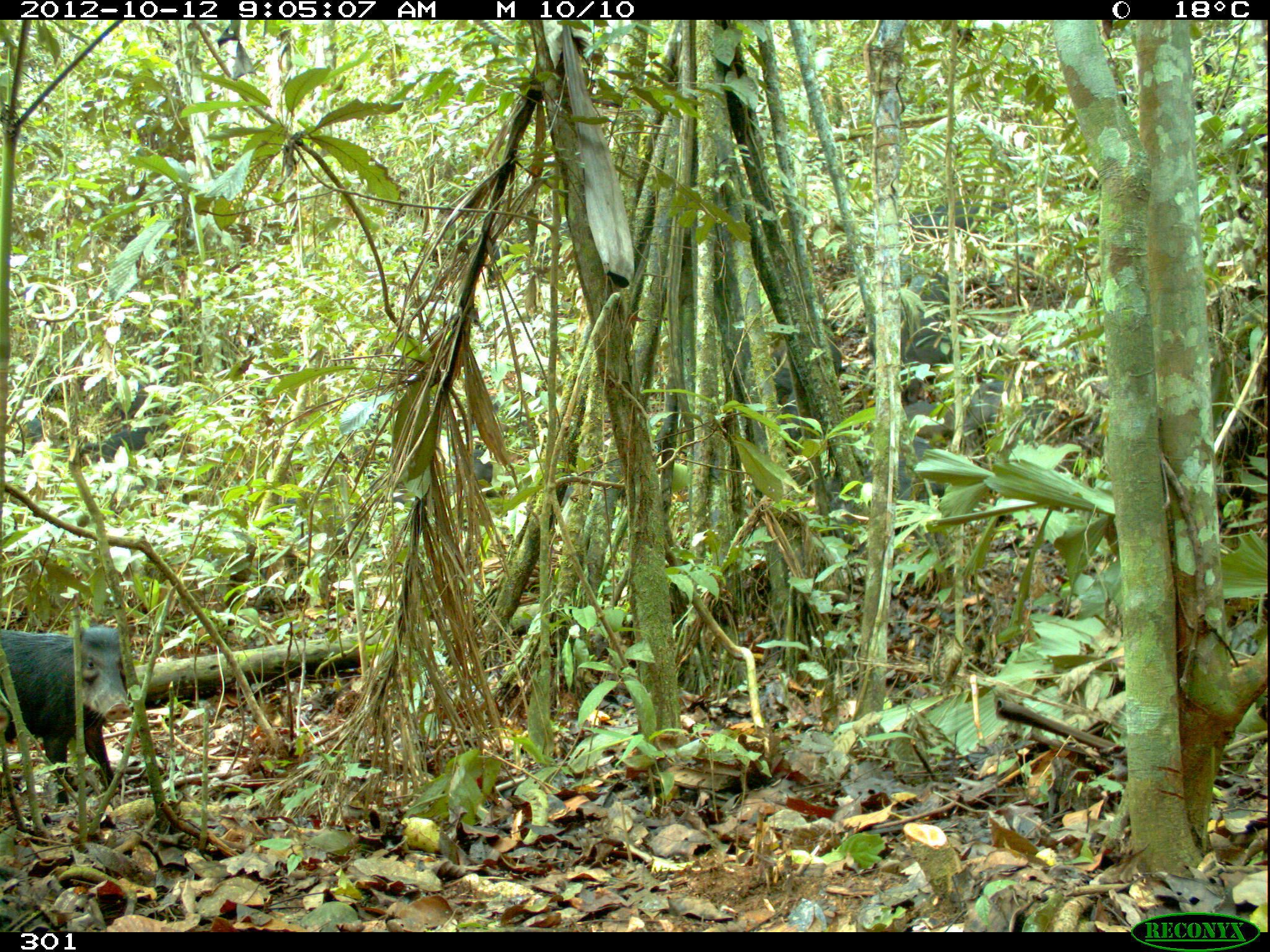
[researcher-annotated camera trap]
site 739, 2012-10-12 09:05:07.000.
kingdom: Animalia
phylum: Chordata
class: Mammalia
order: Artiodactyla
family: Tayassuidae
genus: Tayassu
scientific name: Tayassu pecari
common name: white-lipped peccary